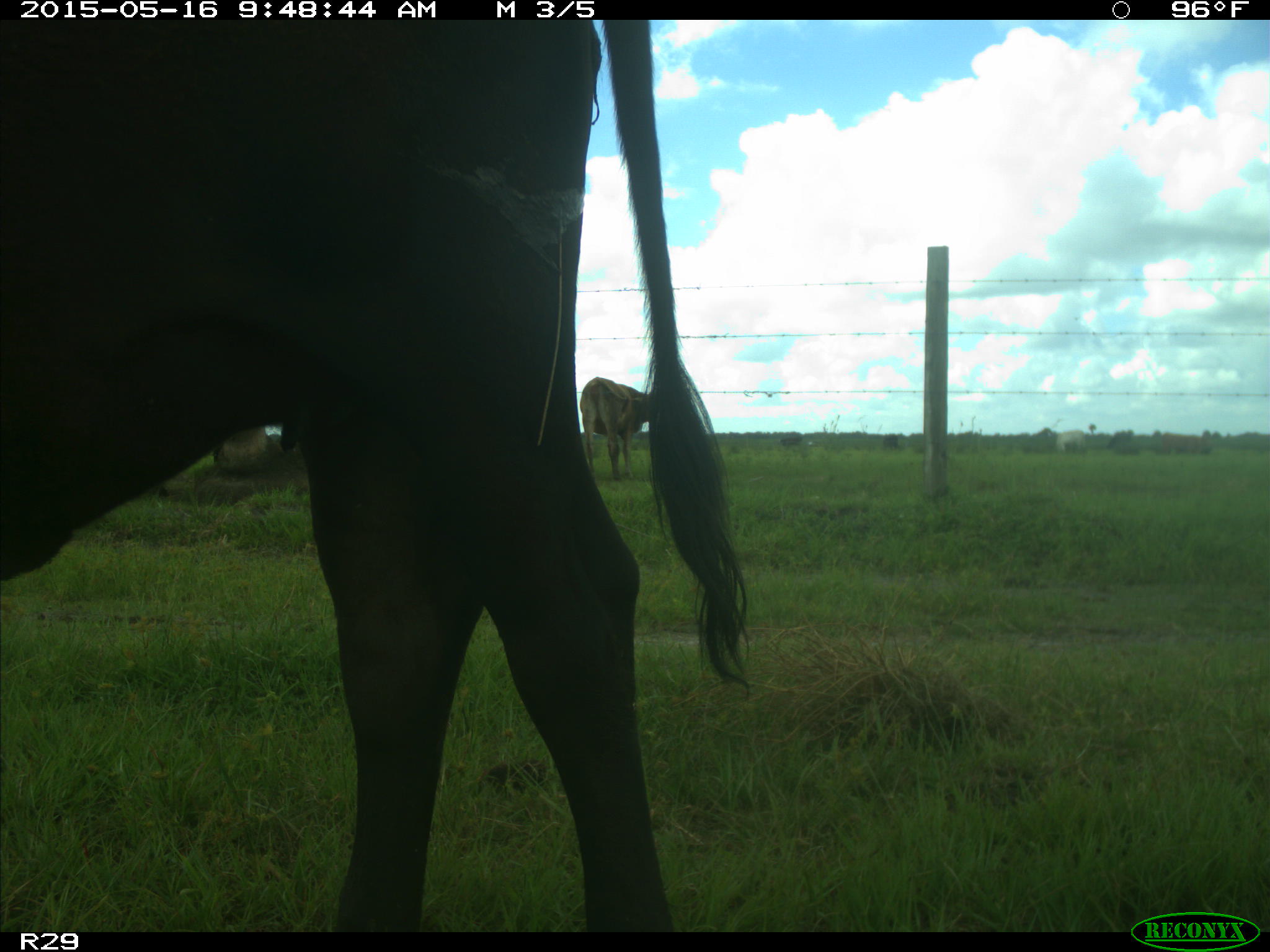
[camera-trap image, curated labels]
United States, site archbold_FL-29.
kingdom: Animalia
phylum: Chordata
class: Mammalia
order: Artiodactyla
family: Bovidae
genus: Bos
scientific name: Bos taurus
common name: domestic cow